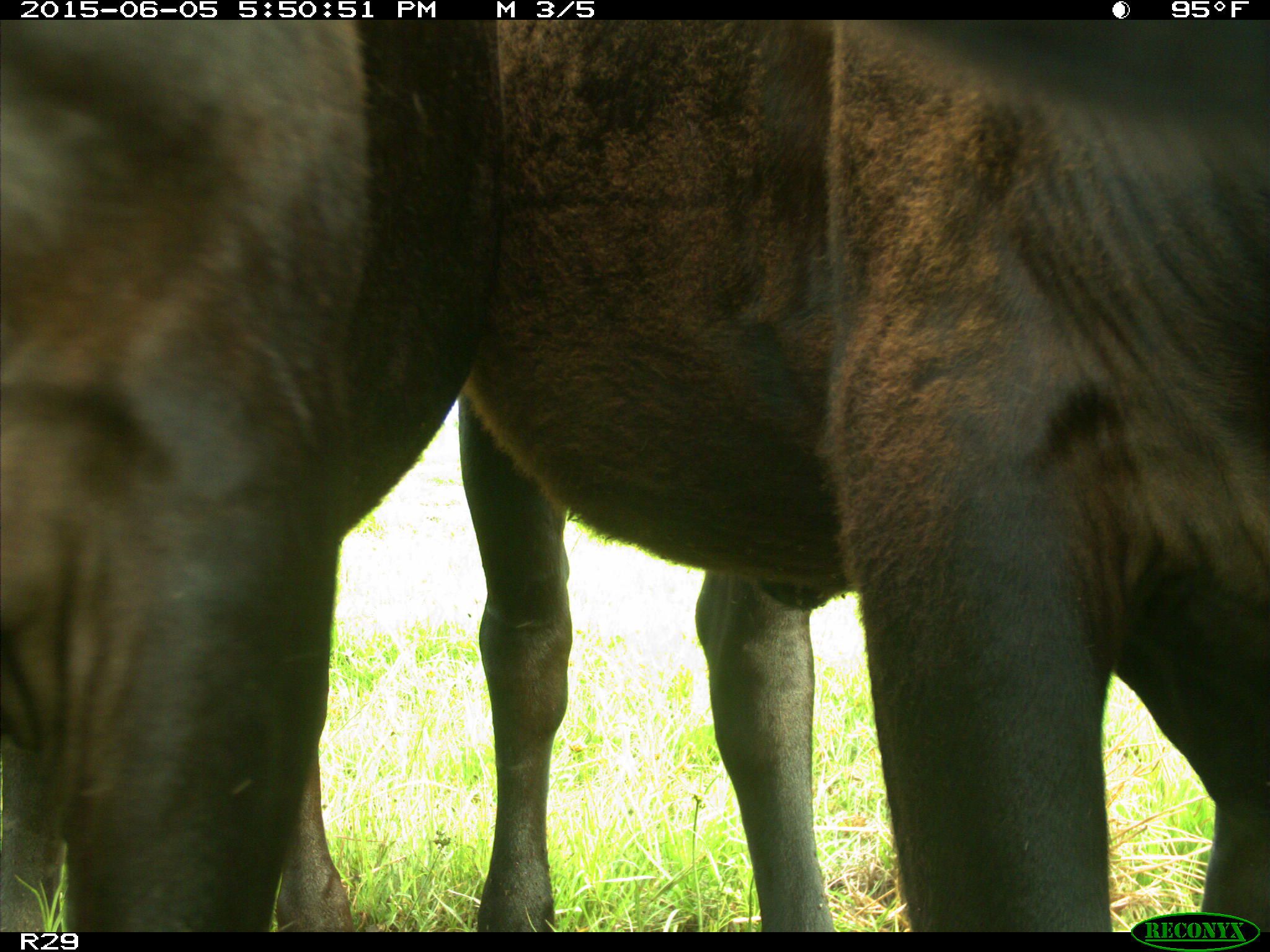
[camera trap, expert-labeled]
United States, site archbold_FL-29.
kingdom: Animalia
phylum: Chordata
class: Mammalia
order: Artiodactyla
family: Bovidae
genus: Bos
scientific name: Bos taurus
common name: domestic cow